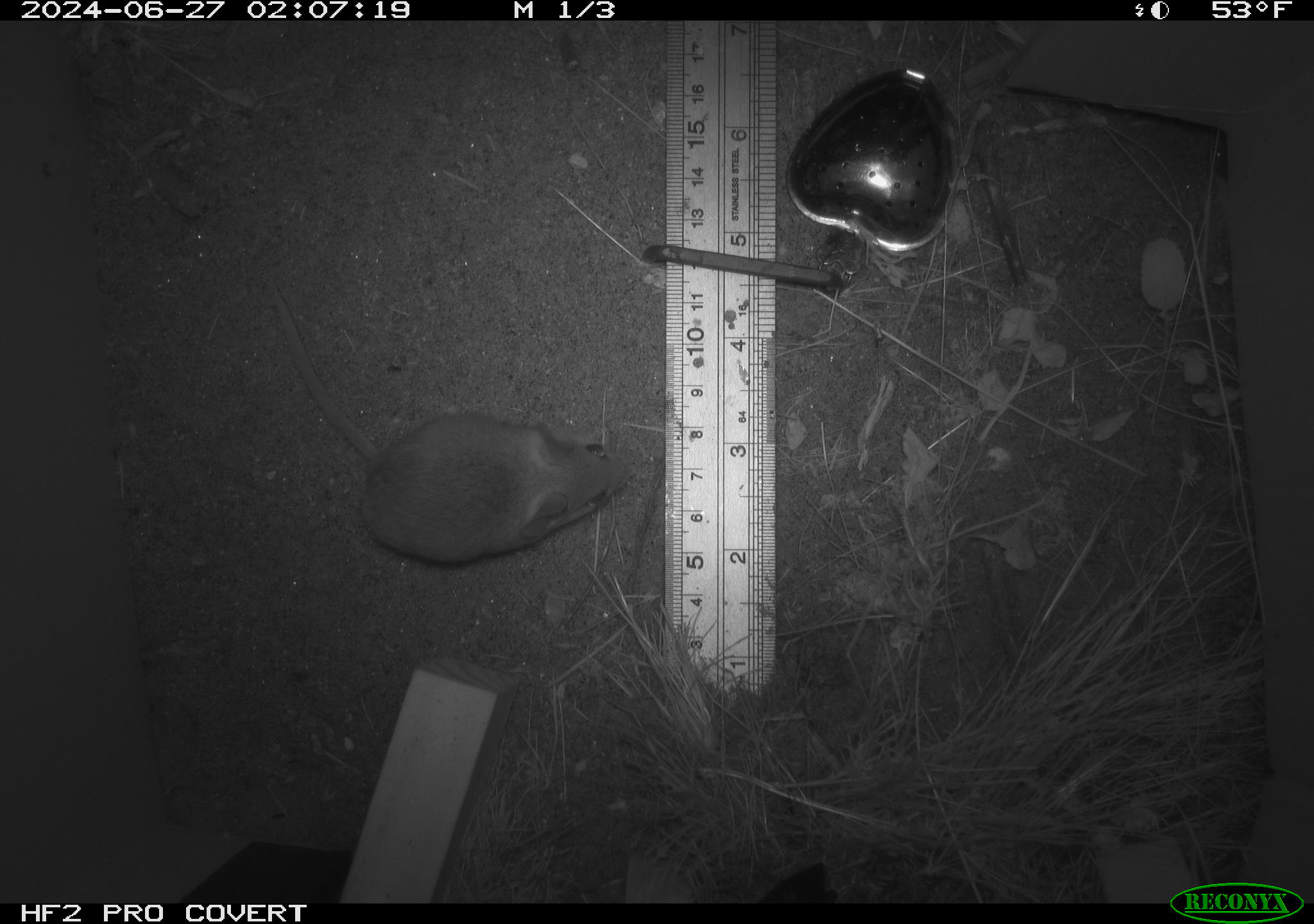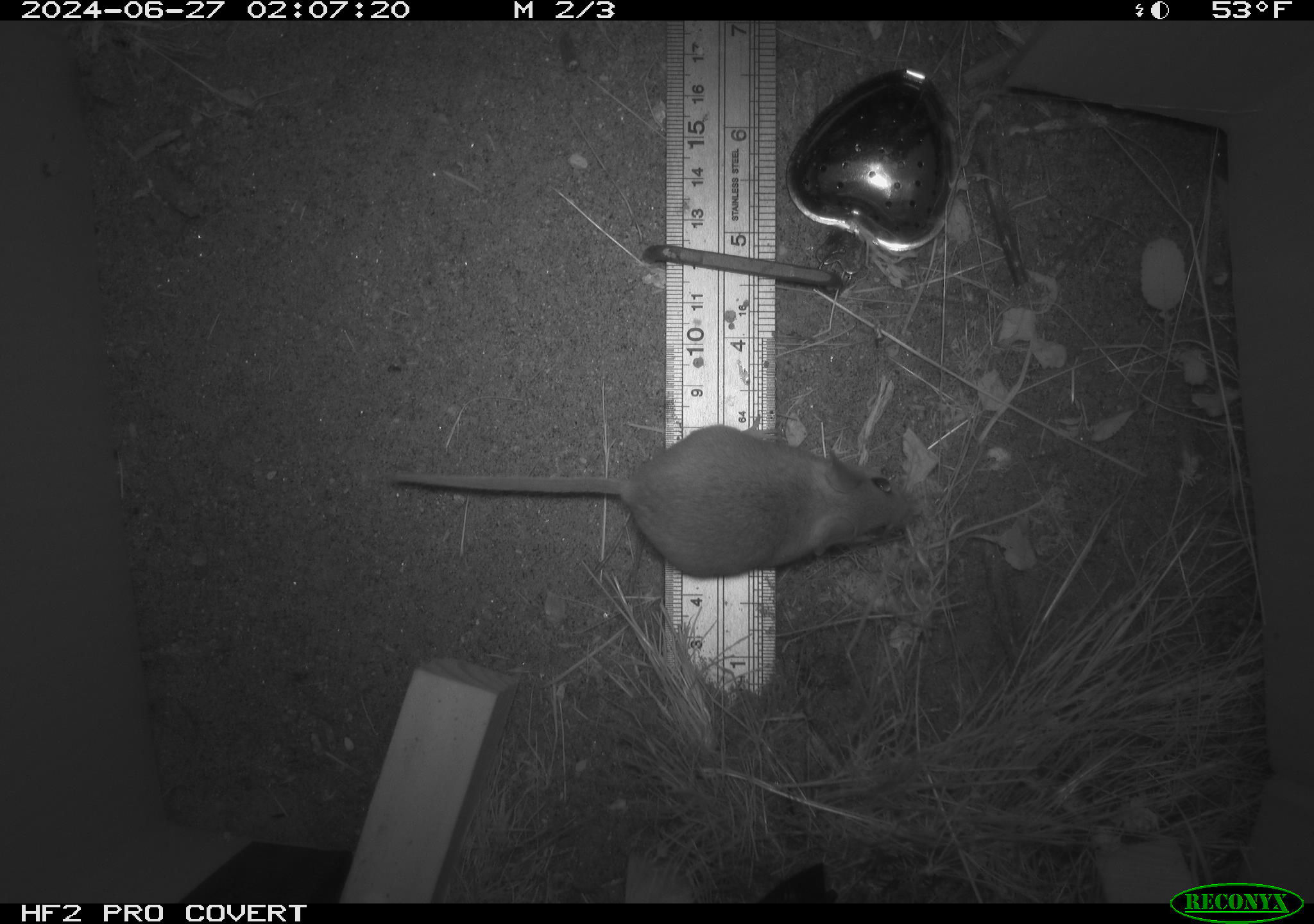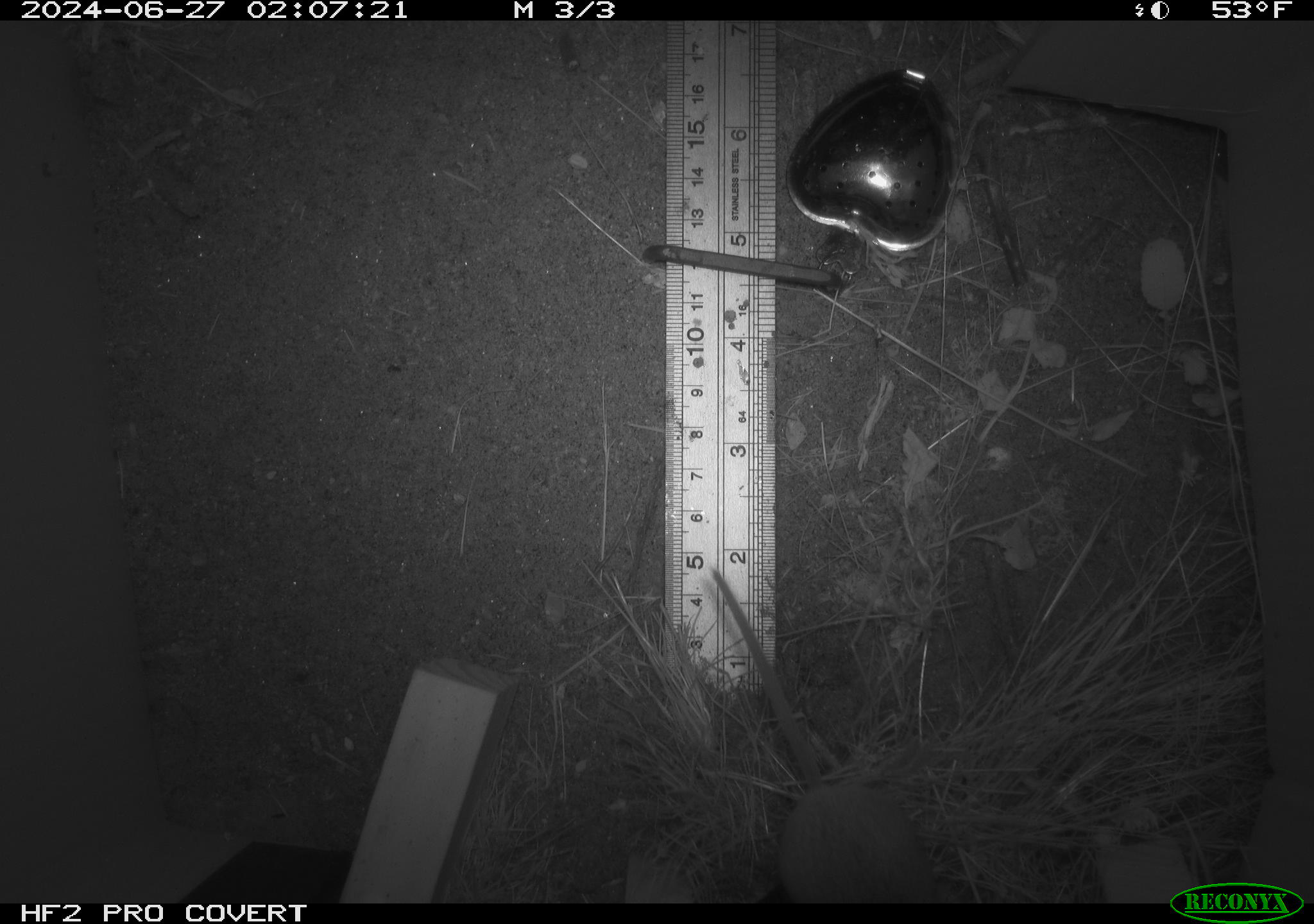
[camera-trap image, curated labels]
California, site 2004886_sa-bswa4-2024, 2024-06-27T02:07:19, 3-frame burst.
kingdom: Animalia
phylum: Chordata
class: Mammalia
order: Rodentia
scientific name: Rodentia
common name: rodent